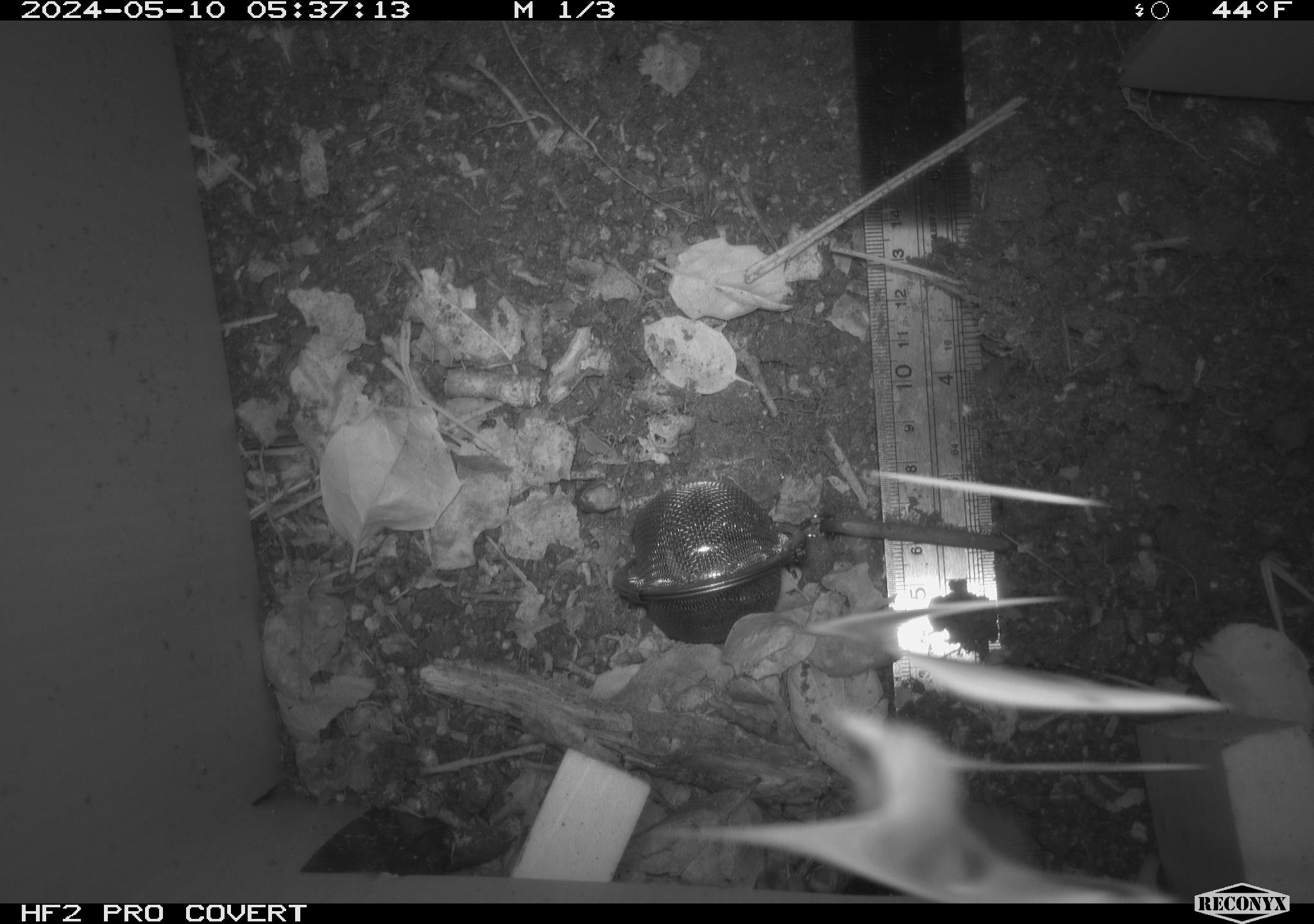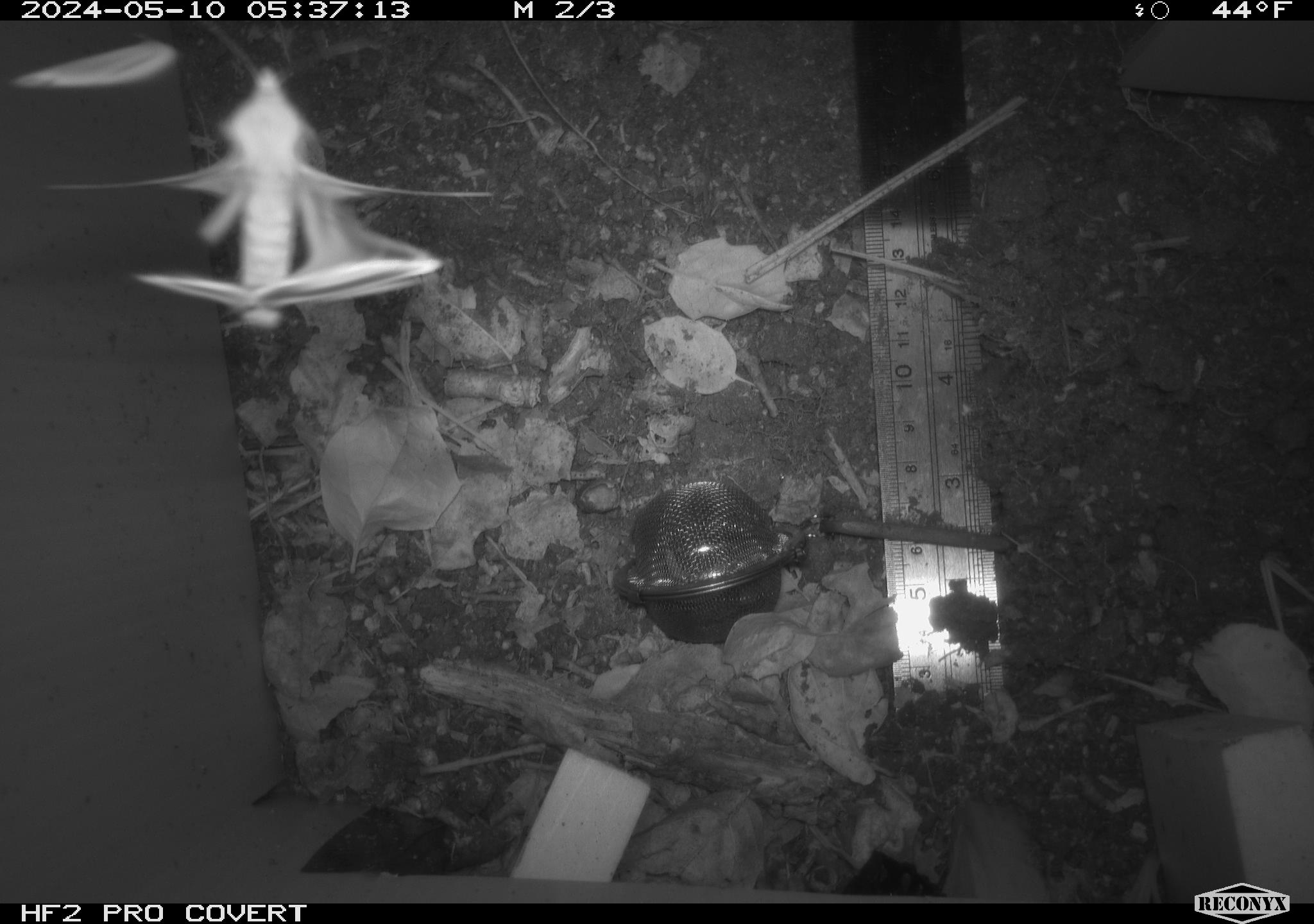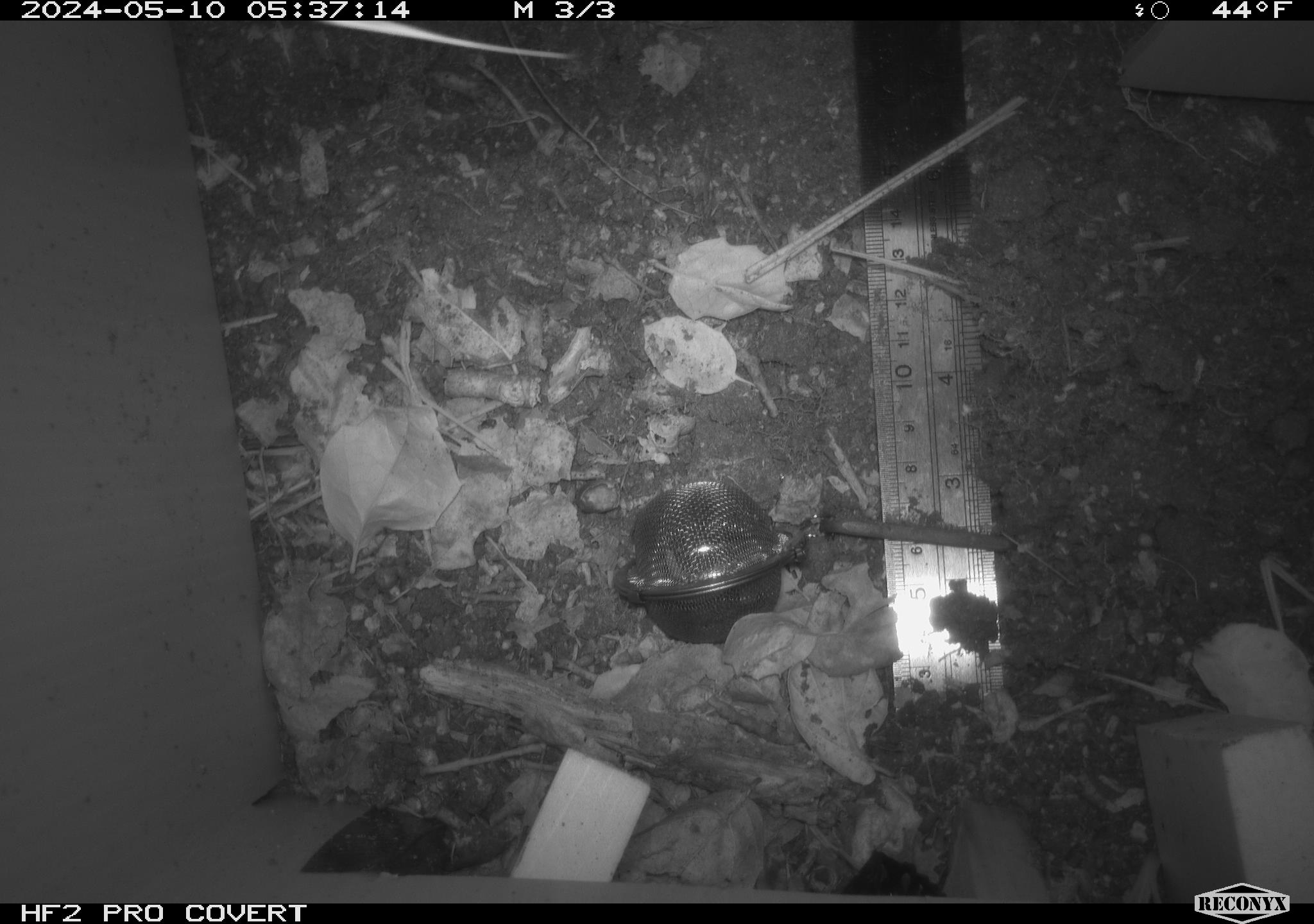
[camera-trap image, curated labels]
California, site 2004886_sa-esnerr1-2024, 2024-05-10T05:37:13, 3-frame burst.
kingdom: Animalia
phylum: Arthropoda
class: Insecta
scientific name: Insecta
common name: insect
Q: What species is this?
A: Insect (Insecta).